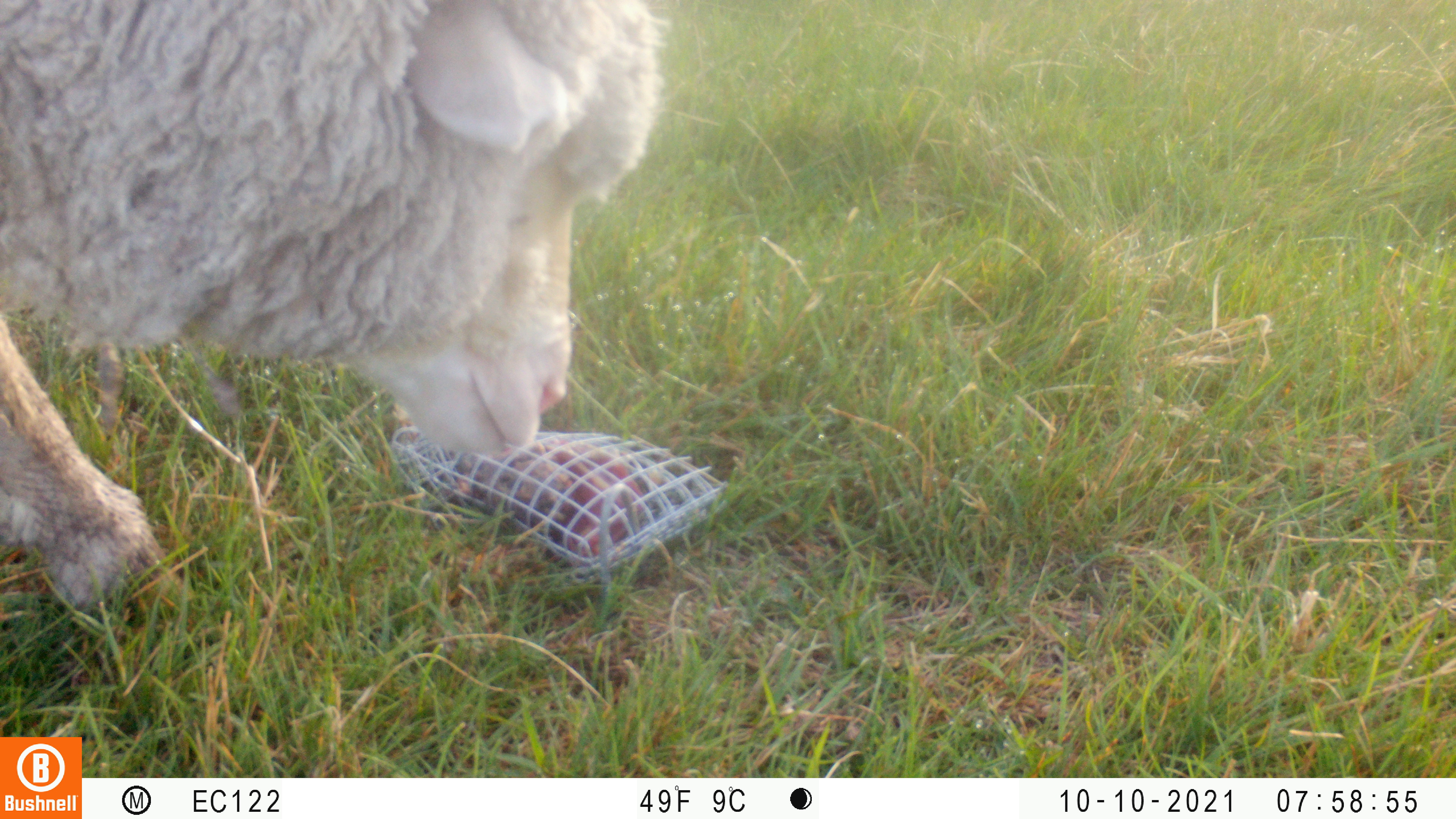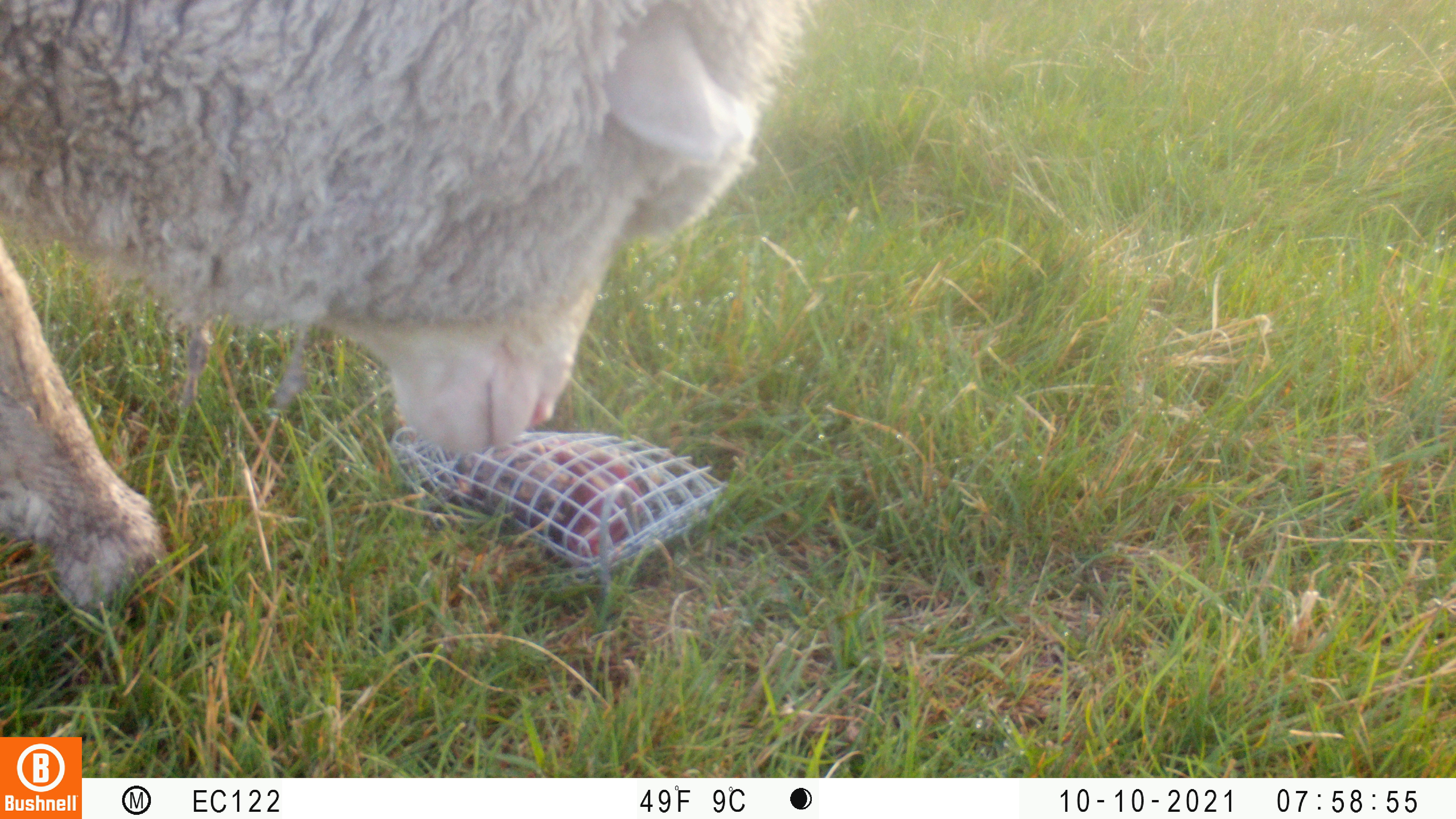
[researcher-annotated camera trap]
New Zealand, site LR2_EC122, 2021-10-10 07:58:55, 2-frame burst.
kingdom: Animalia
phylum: Chordata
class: Mammalia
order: Artiodactyla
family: Bovidae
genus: Bos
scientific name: Bos taurus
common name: domestic cow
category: cow